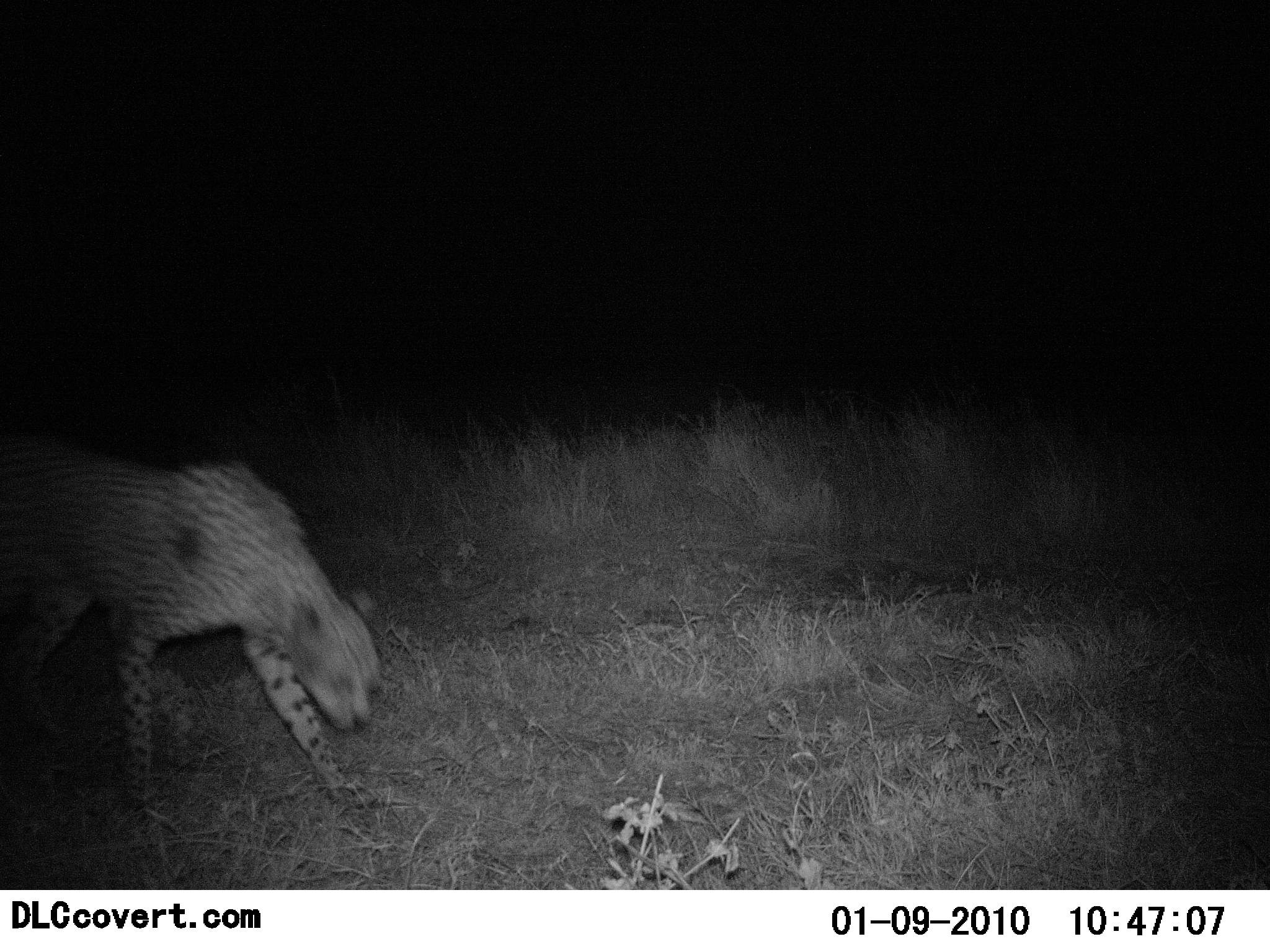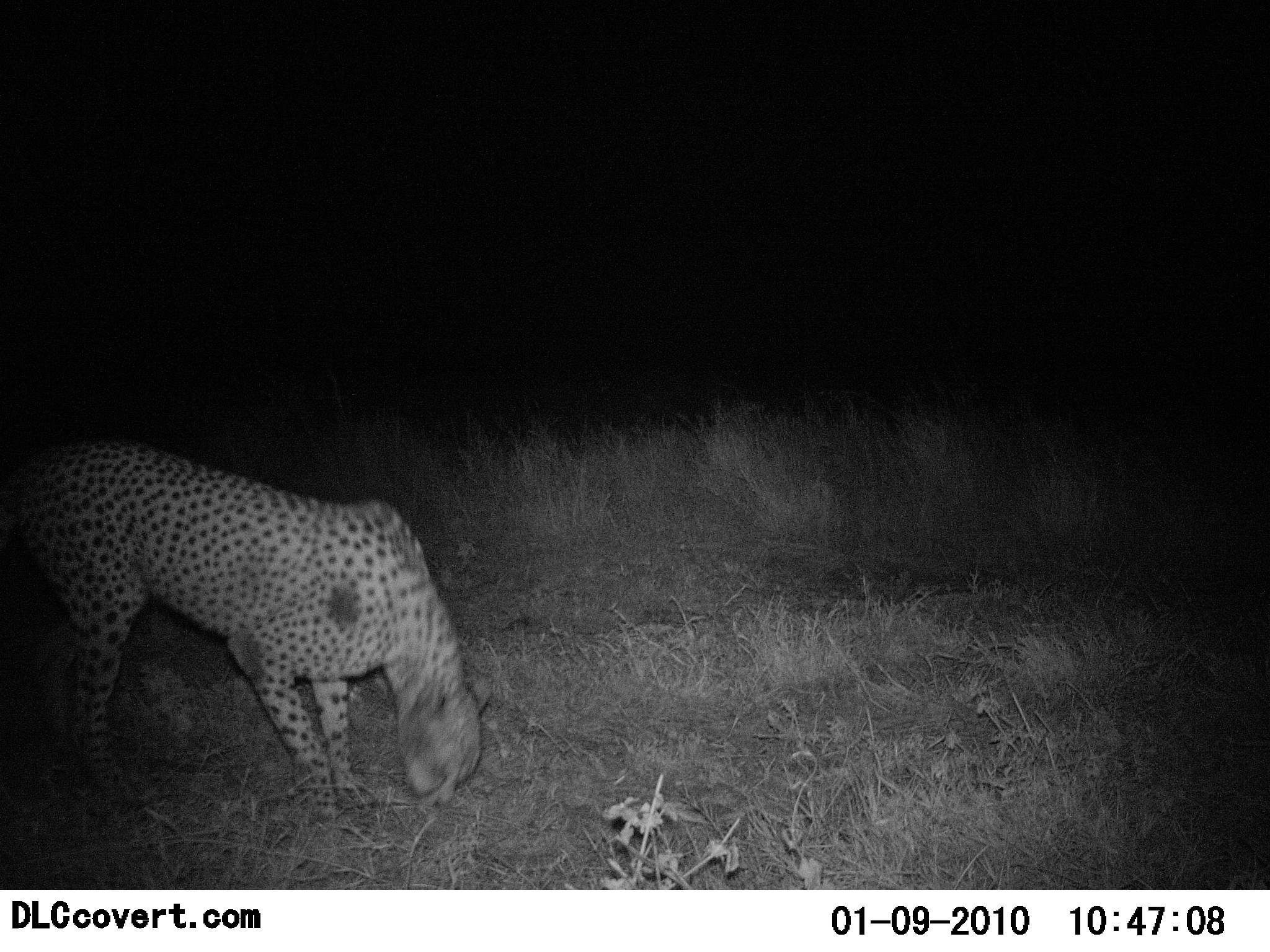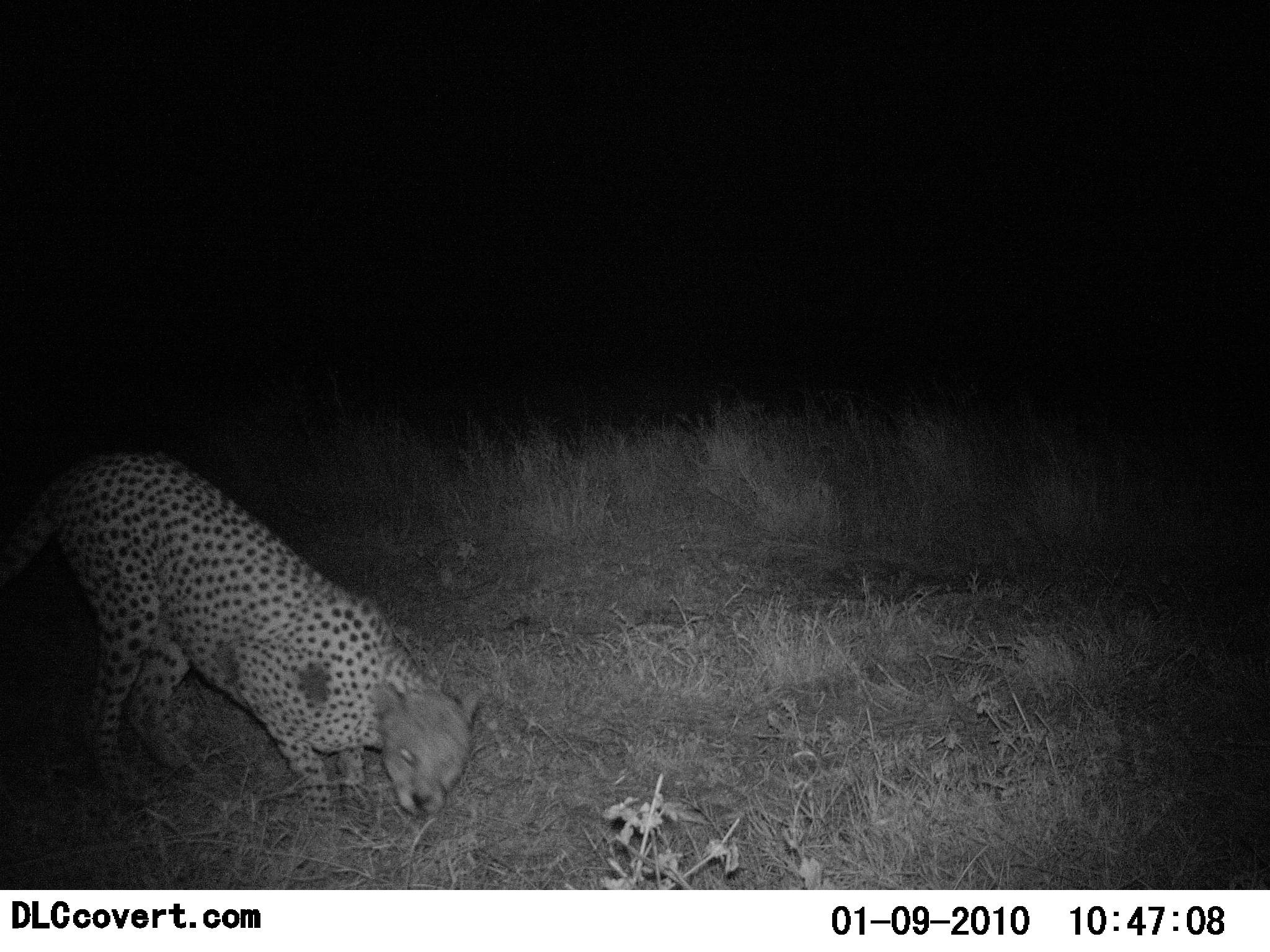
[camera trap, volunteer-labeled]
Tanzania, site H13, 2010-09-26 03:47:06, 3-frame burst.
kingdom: Animalia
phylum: Chordata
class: Mammalia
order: Carnivora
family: Felidae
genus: Acinonyx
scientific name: Acinonyx jubatus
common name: cheetah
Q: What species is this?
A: Cheetah (Acinonyx jubatus).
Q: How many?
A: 1.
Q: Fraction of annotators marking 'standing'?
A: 27%.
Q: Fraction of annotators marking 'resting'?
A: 9%.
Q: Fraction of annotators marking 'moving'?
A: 73%.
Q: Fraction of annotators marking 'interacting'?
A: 0%.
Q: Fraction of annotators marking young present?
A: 0%.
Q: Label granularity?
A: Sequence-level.